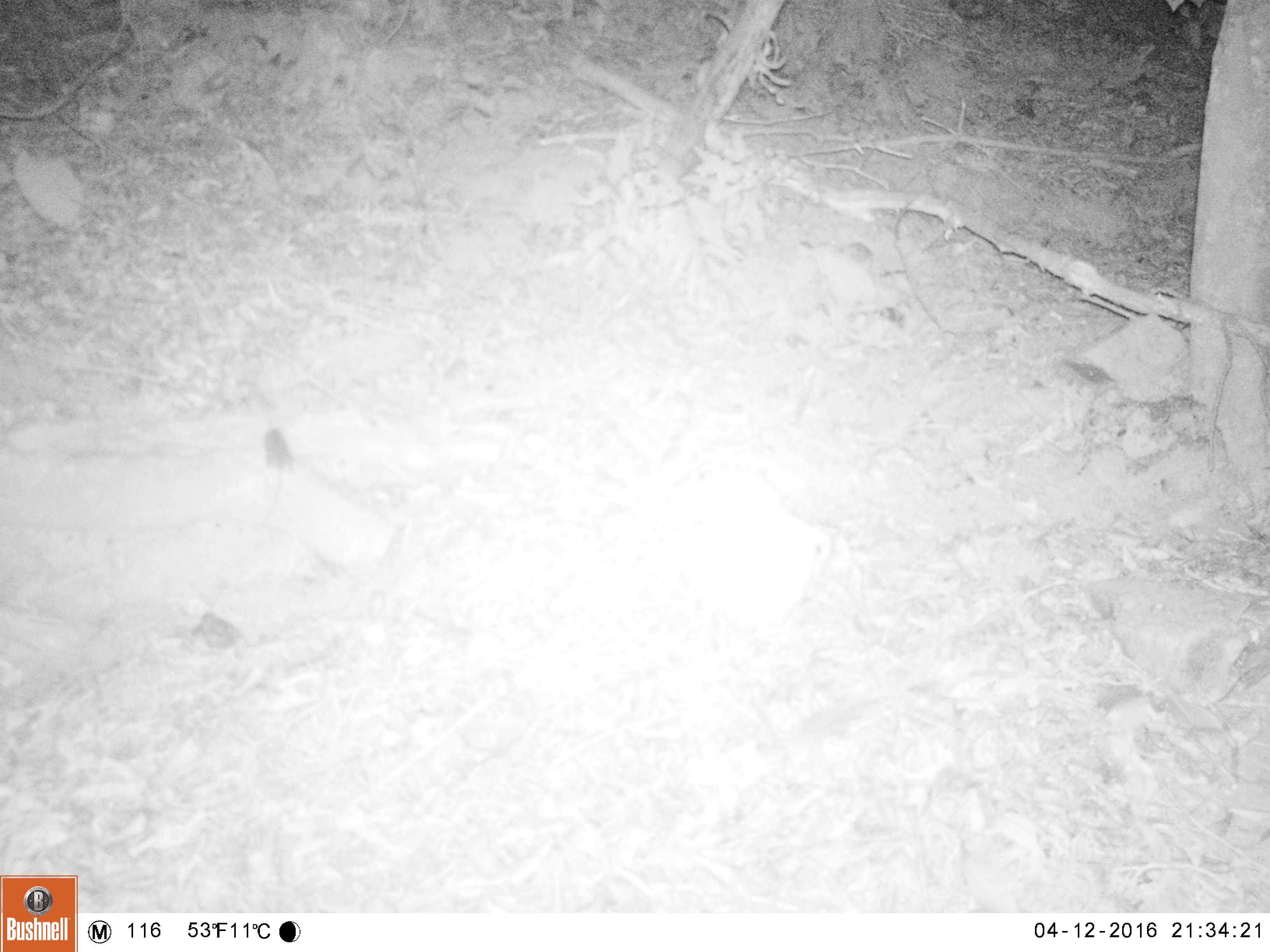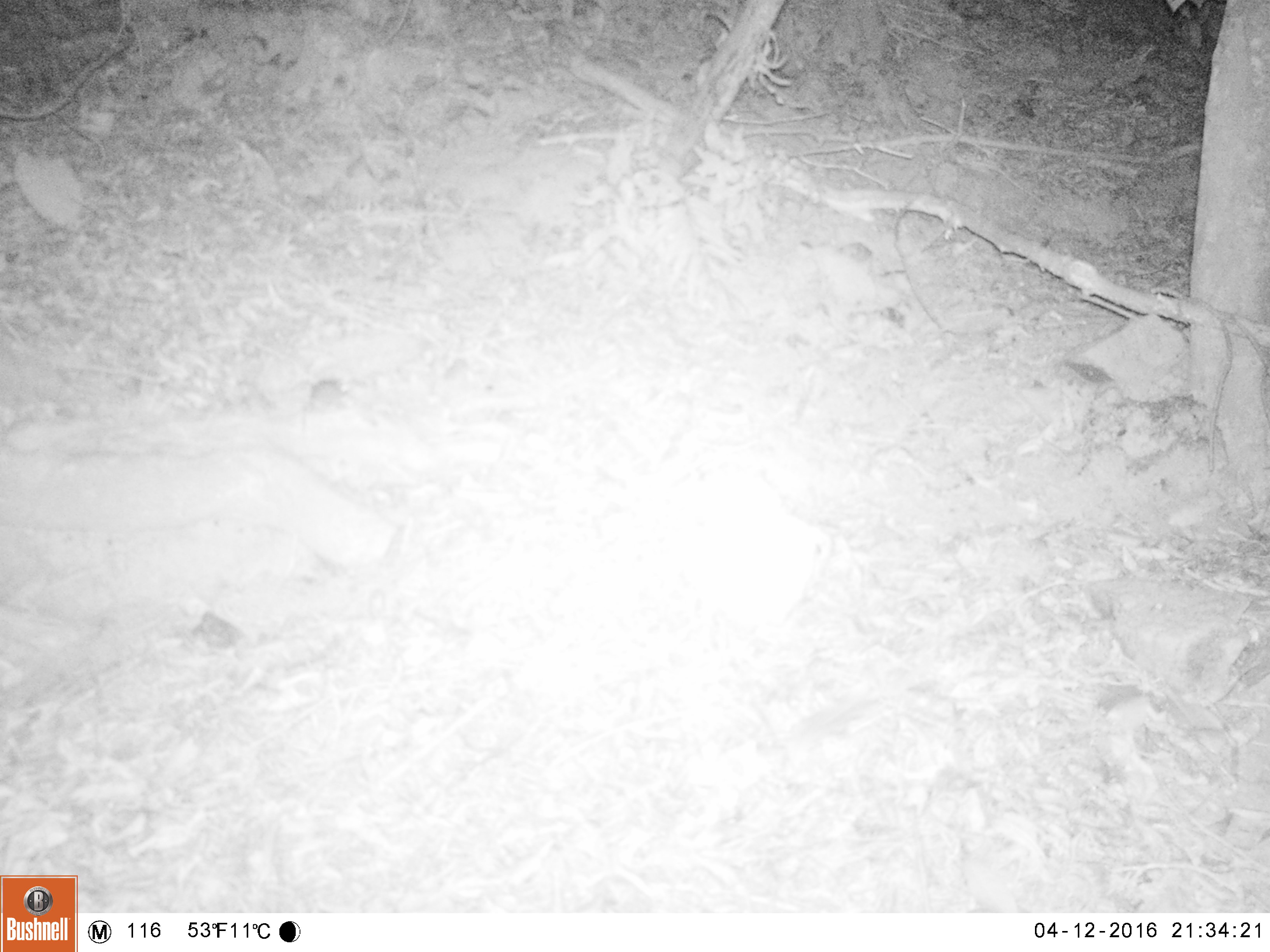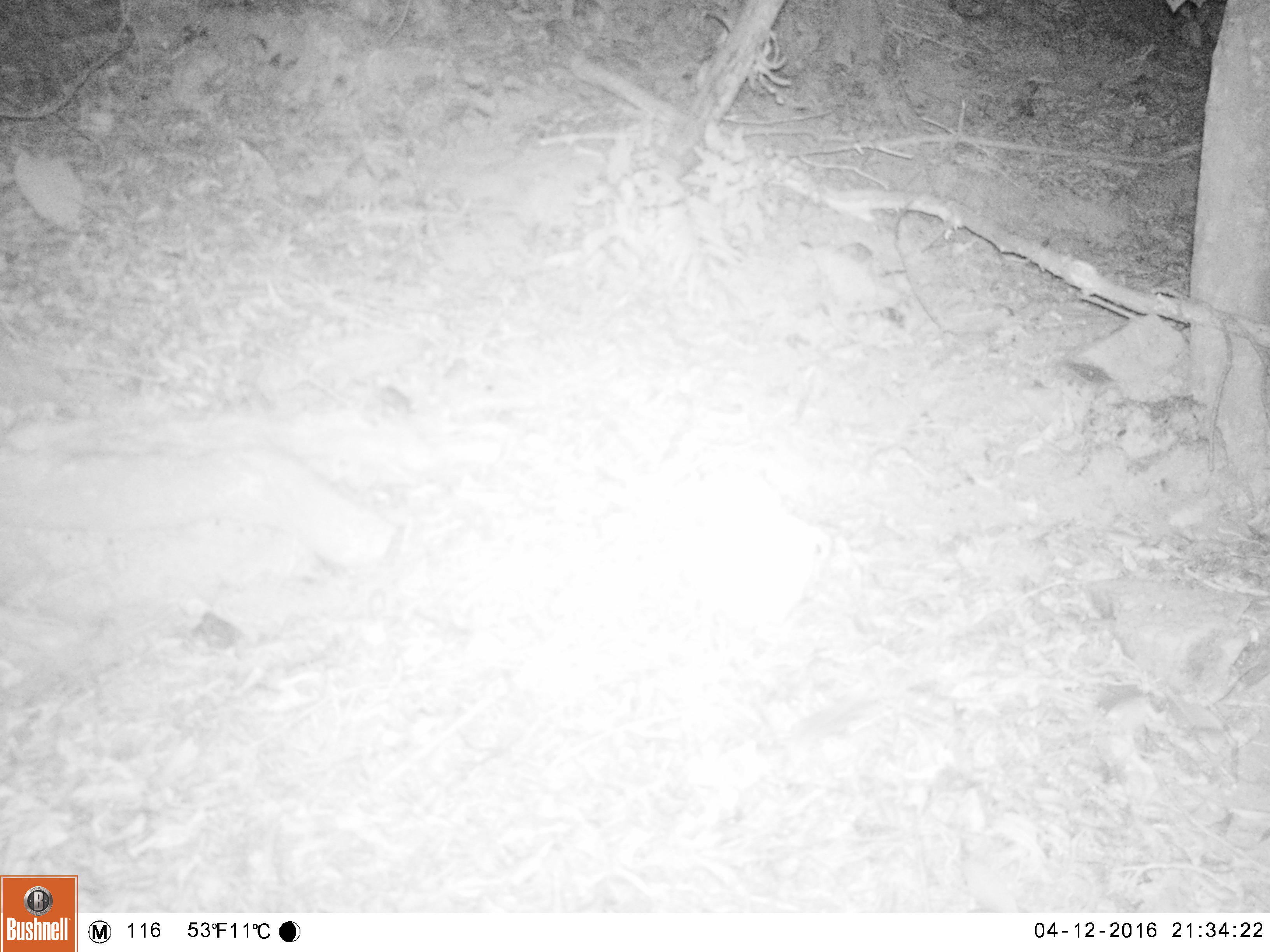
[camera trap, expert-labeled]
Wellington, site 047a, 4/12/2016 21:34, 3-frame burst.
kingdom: Animalia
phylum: Chordata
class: Mammalia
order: Rodentia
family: Muridae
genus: Mus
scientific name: Mus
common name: mouse